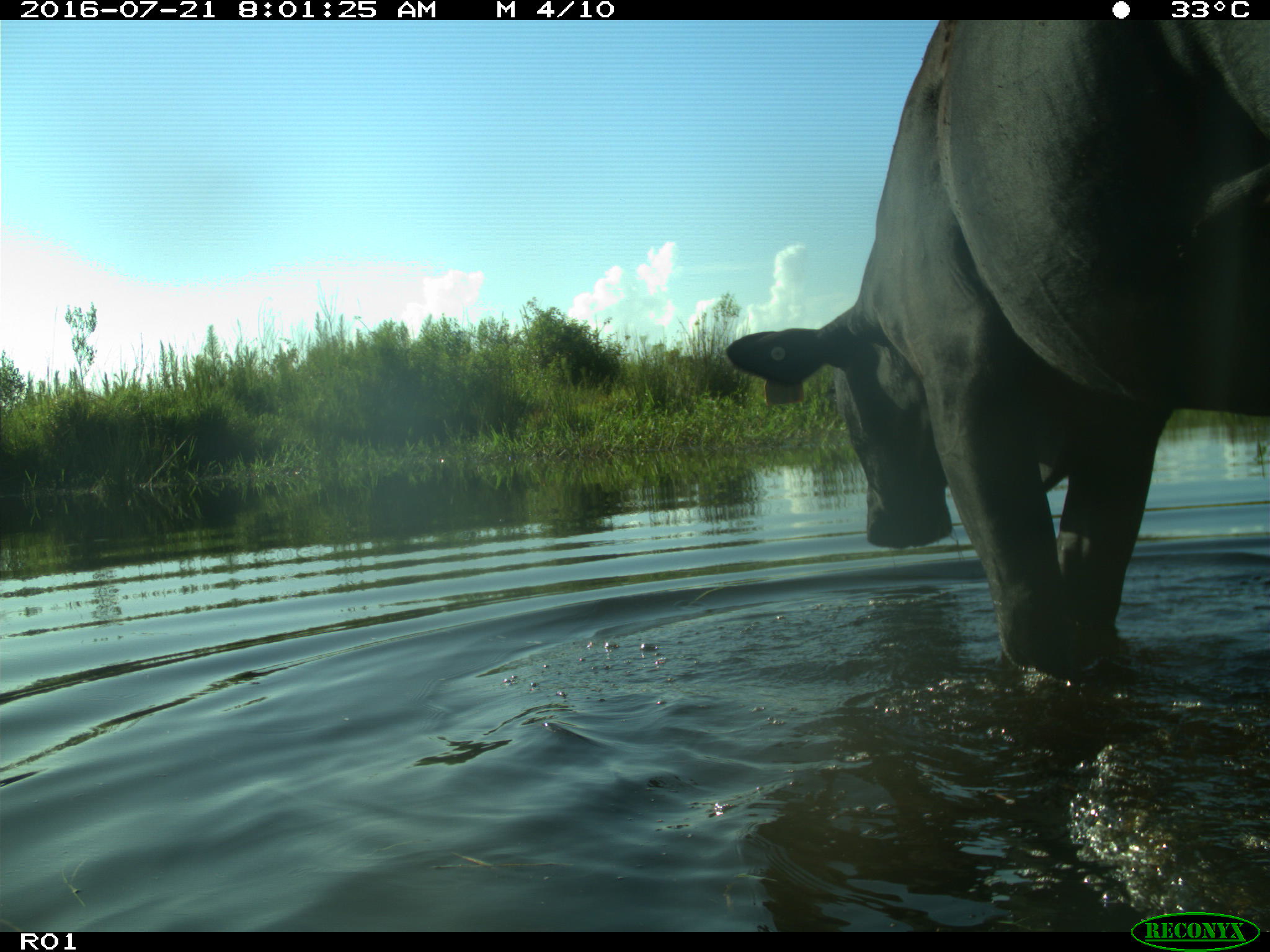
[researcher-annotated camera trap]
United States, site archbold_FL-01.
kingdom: Animalia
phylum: Chordata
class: Mammalia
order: Artiodactyla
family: Bovidae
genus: Bos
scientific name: Bos taurus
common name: domestic cow